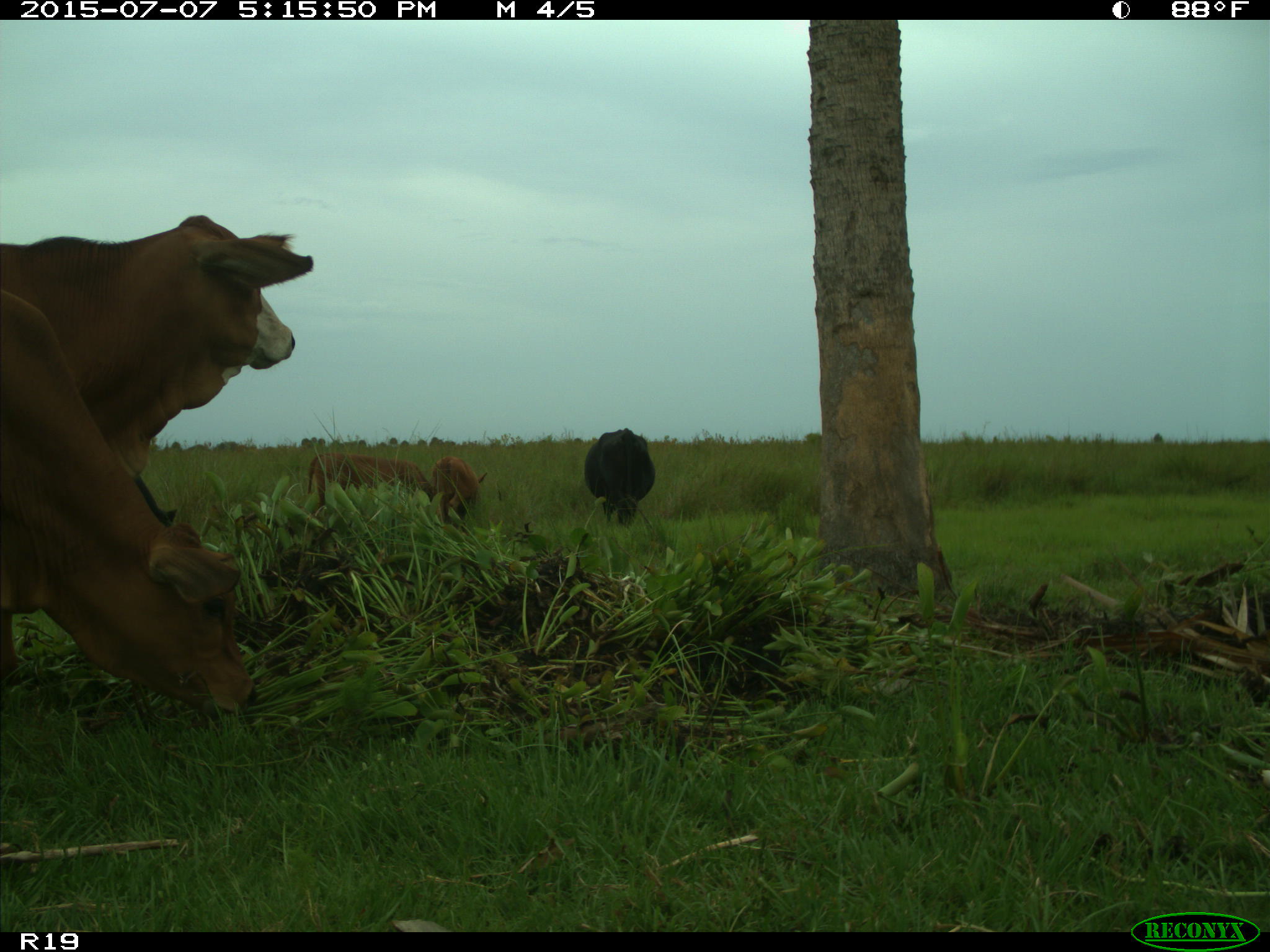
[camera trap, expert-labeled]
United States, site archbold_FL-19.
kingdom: Animalia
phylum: Chordata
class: Mammalia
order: Artiodactyla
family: Bovidae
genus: Bos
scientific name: Bos taurus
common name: domestic cow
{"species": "Bos taurus (domestic cow)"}